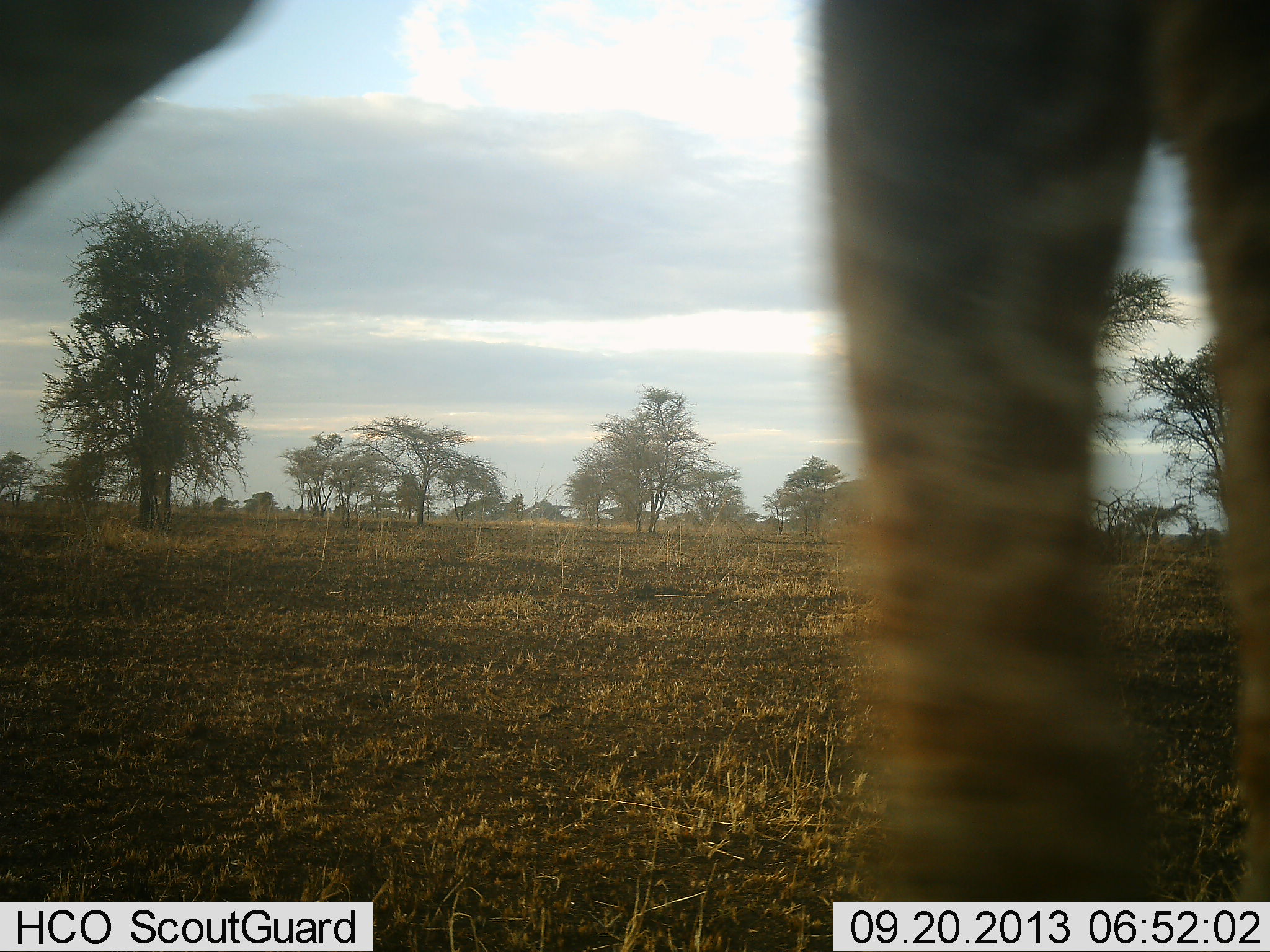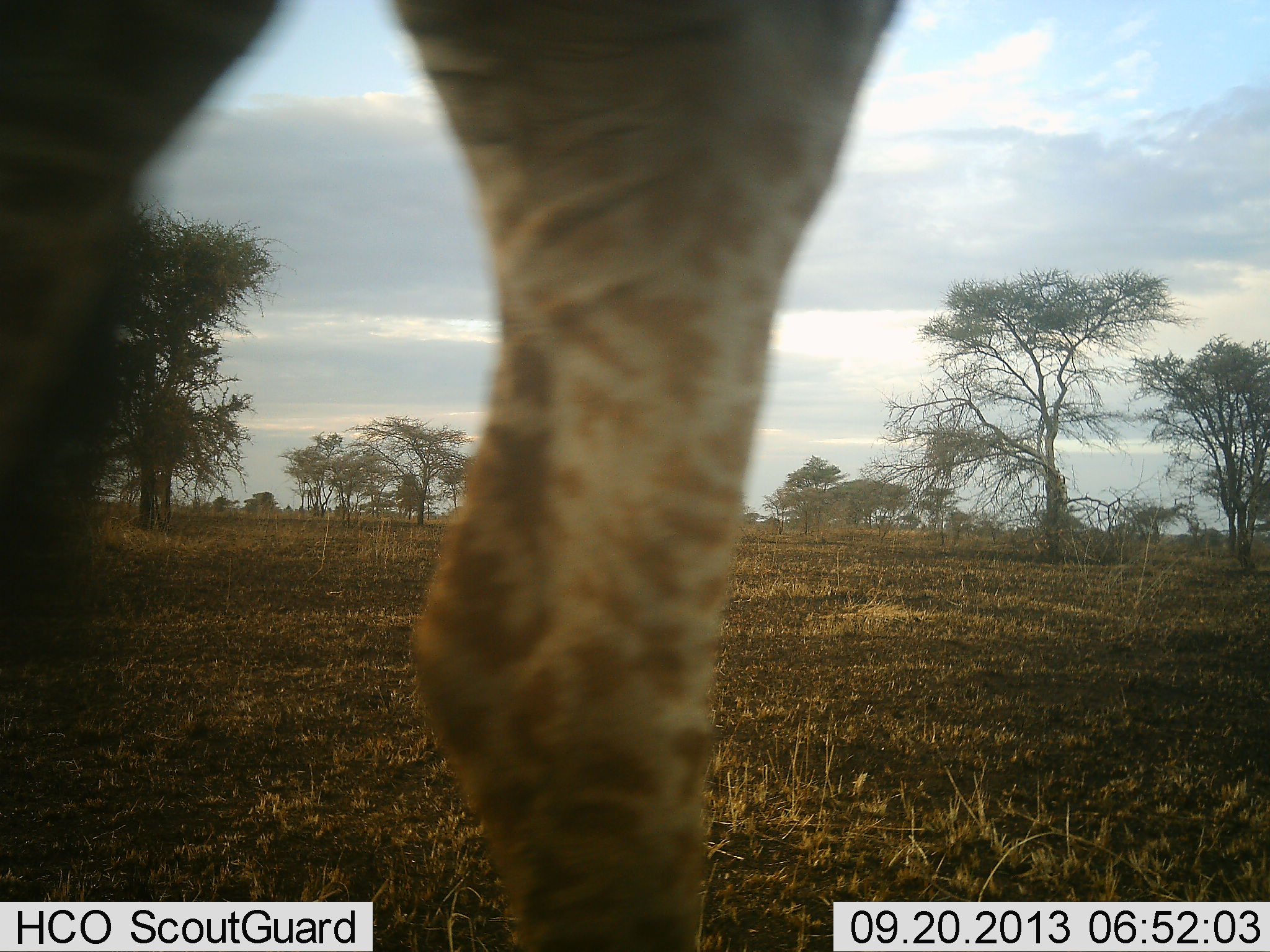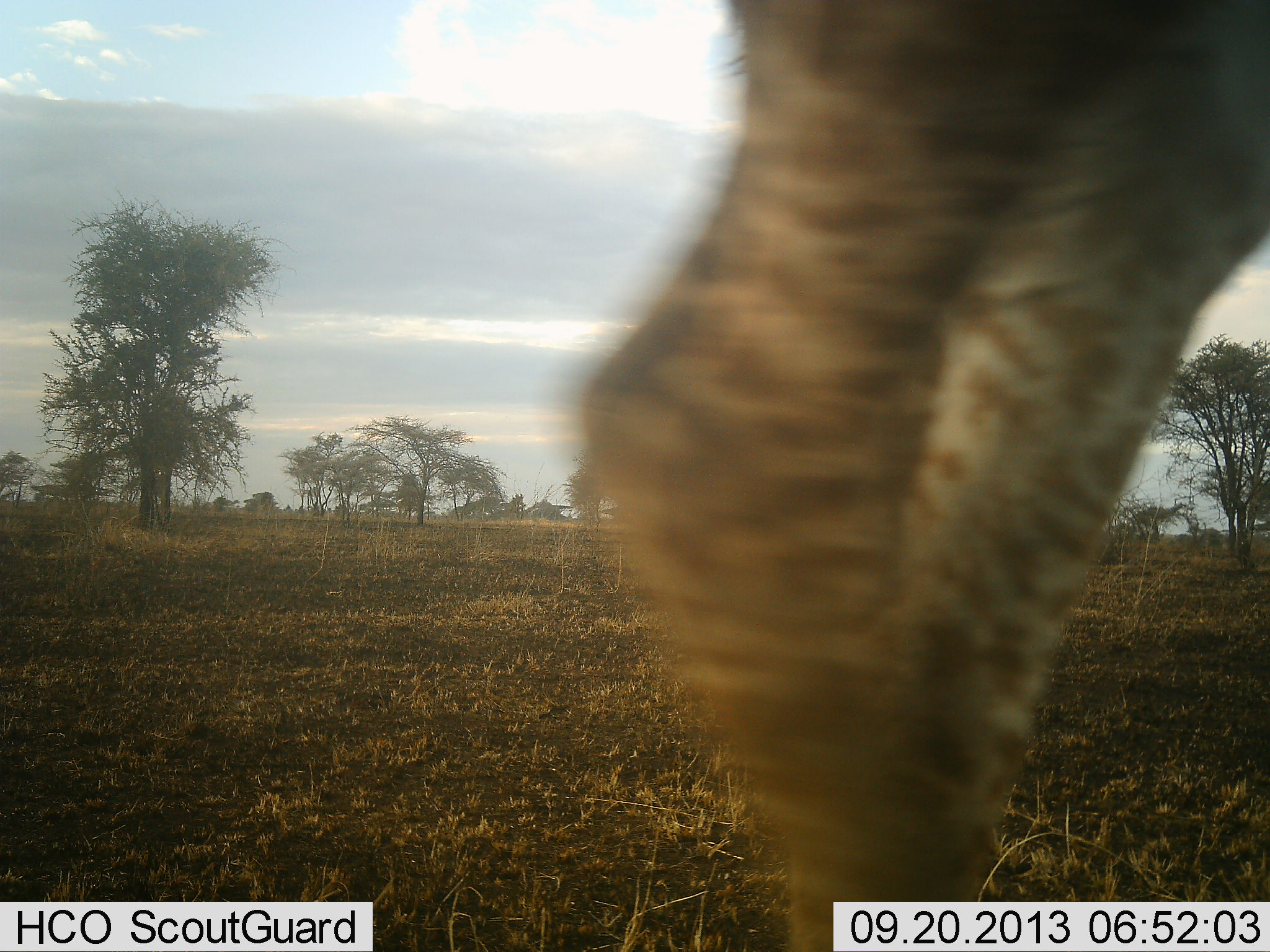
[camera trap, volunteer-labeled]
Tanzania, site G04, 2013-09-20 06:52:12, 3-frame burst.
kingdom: Animalia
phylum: Chordata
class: Mammalia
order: Artiodactyla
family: Giraffidae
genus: Giraffa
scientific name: Giraffa camelopardalis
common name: giraffe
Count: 1.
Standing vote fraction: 21%.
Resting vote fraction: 0%.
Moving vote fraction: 83%.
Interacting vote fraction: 0%.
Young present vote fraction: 0%.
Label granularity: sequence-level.